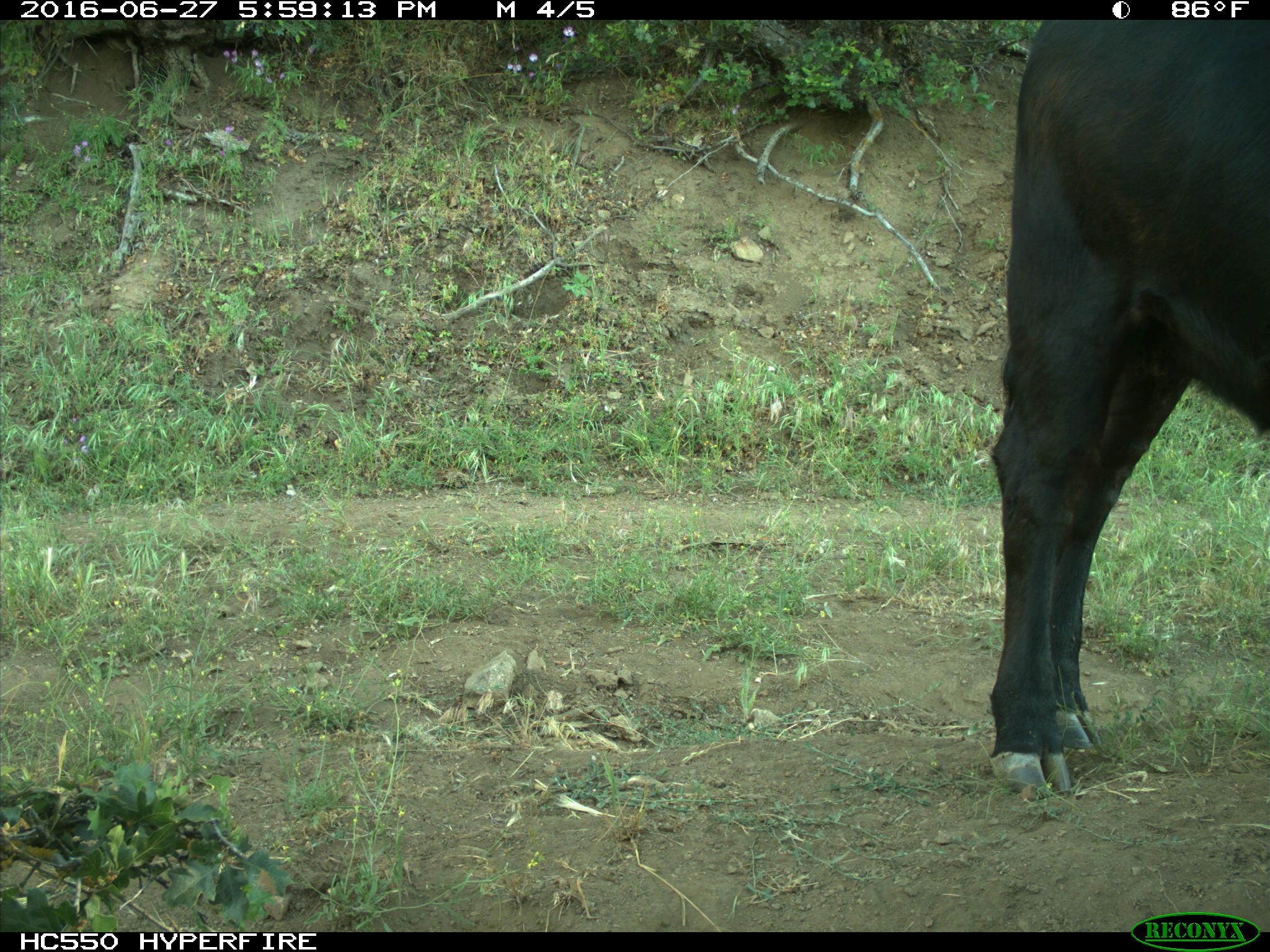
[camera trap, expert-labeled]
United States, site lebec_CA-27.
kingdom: Animalia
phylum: Chordata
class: Mammalia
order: Artiodactyla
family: Bovidae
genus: Bos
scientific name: Bos taurus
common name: domestic cow